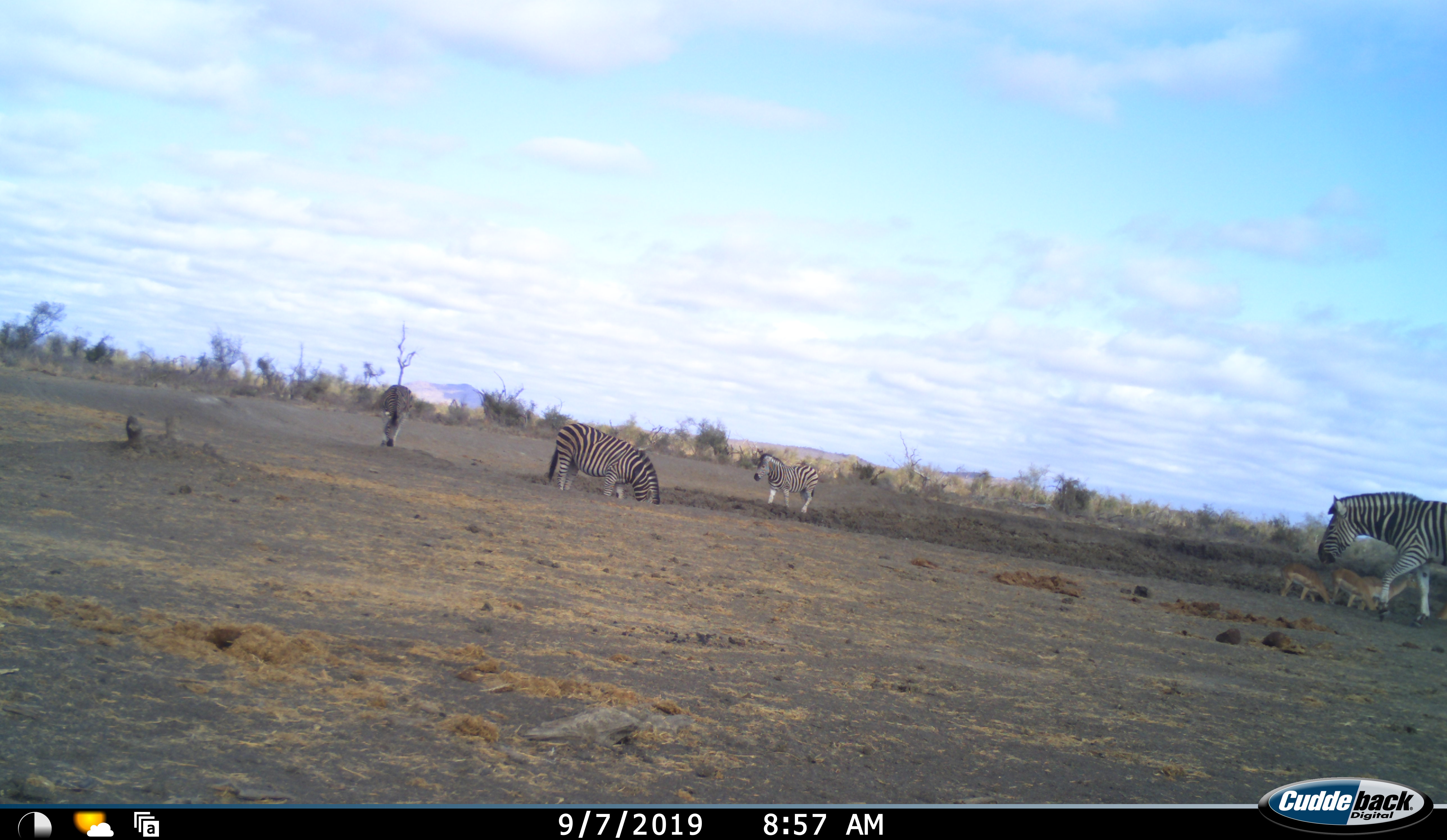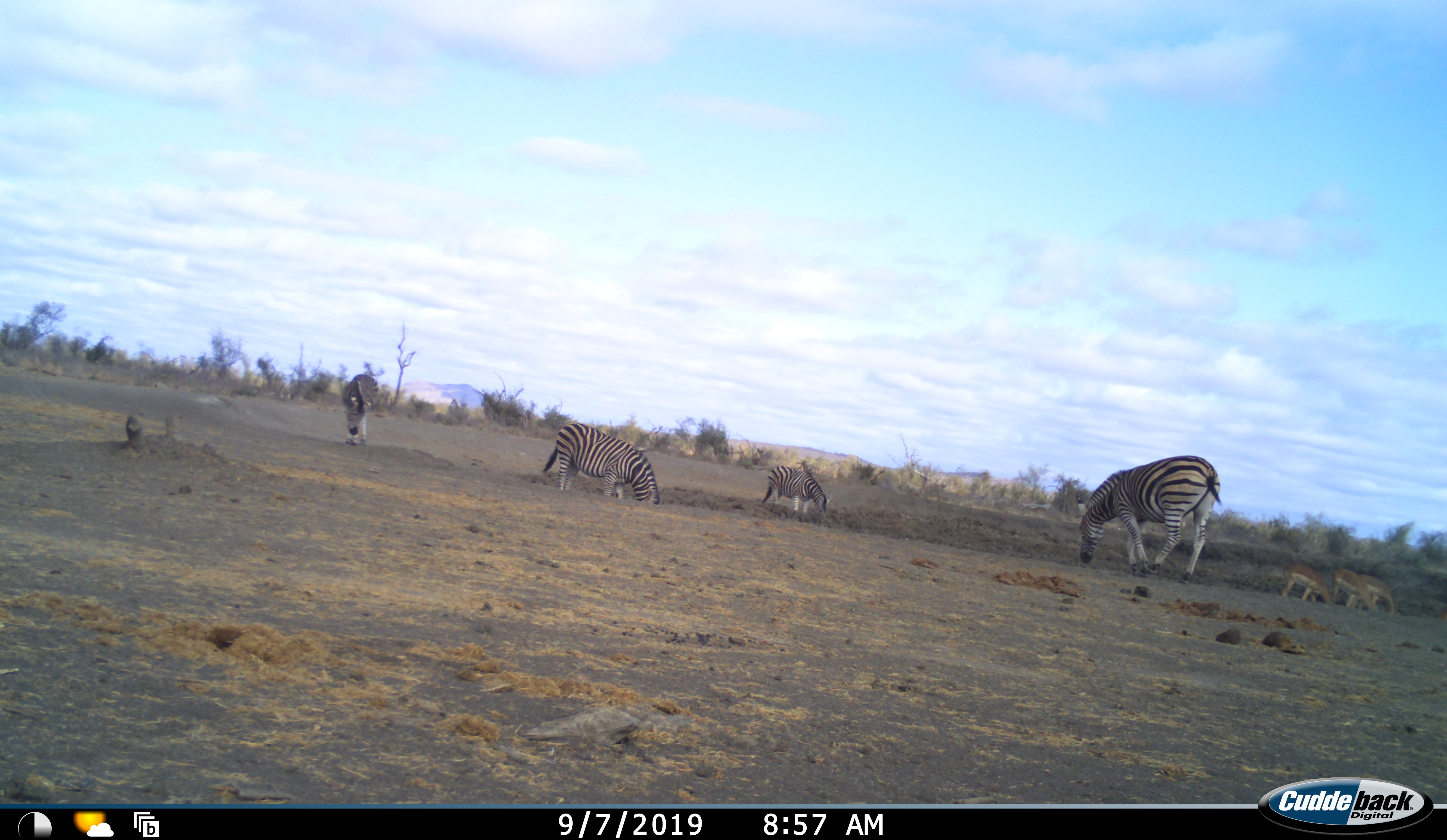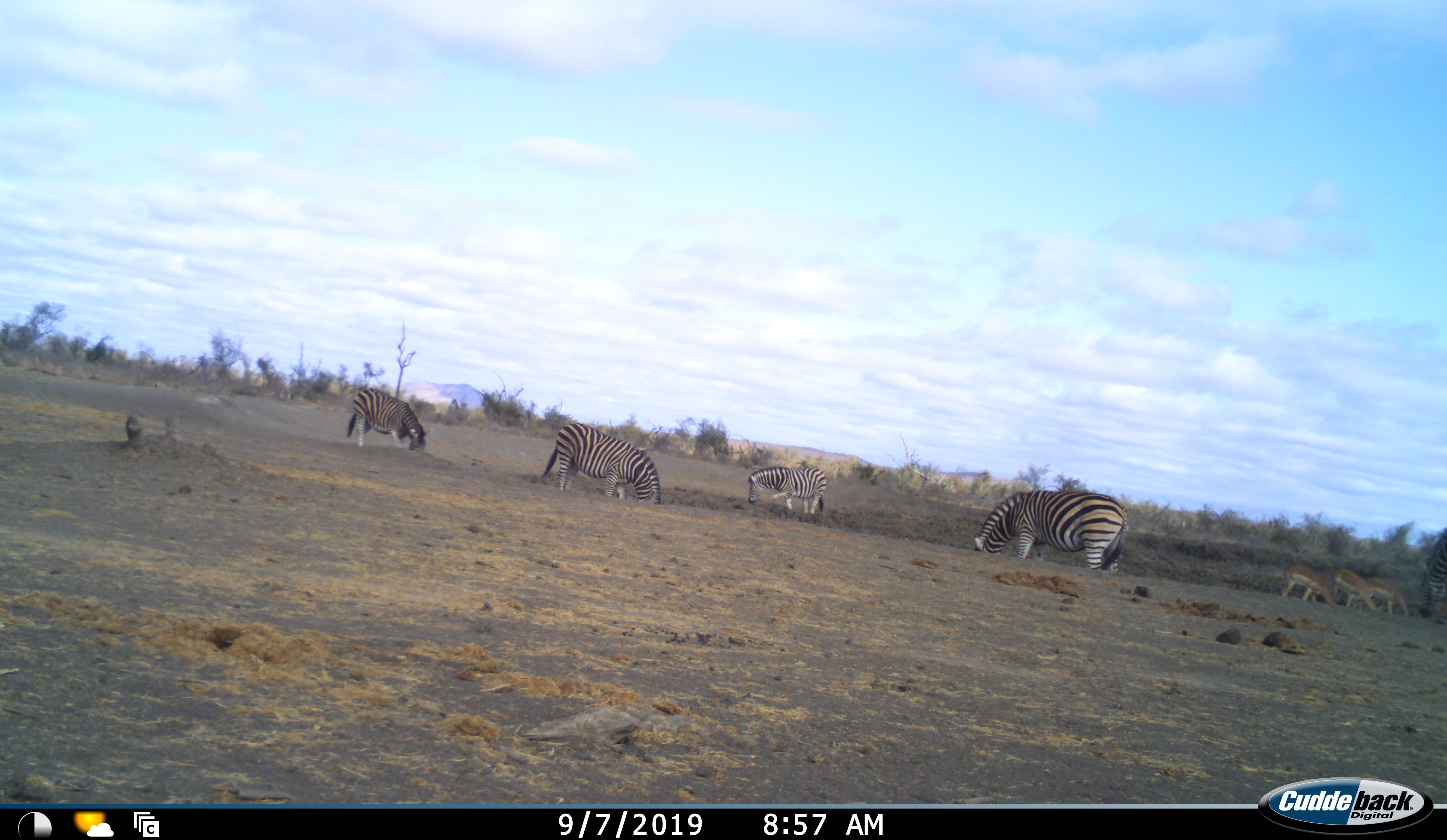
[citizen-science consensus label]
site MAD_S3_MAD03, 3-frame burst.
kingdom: Animalia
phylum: Chordata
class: Mammalia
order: Artiodactyla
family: Bovidae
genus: Aepyceros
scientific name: Aepyceros melampus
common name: impala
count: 3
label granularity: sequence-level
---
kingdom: Animalia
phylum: Chordata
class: Mammalia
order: Perissodactyla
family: Equidae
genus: Equus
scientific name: Equus quagga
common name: plains zebra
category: zebraplains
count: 5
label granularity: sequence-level